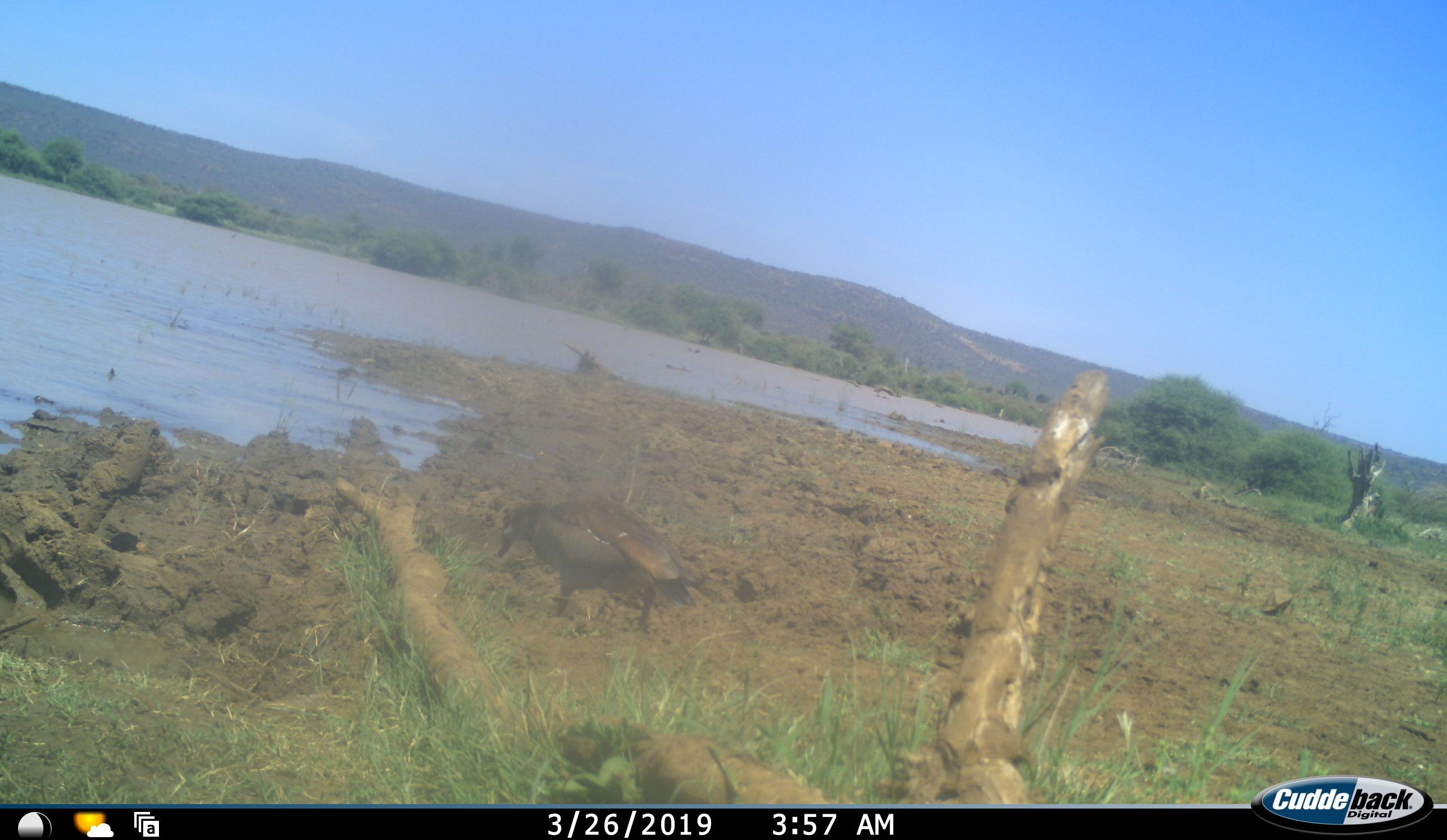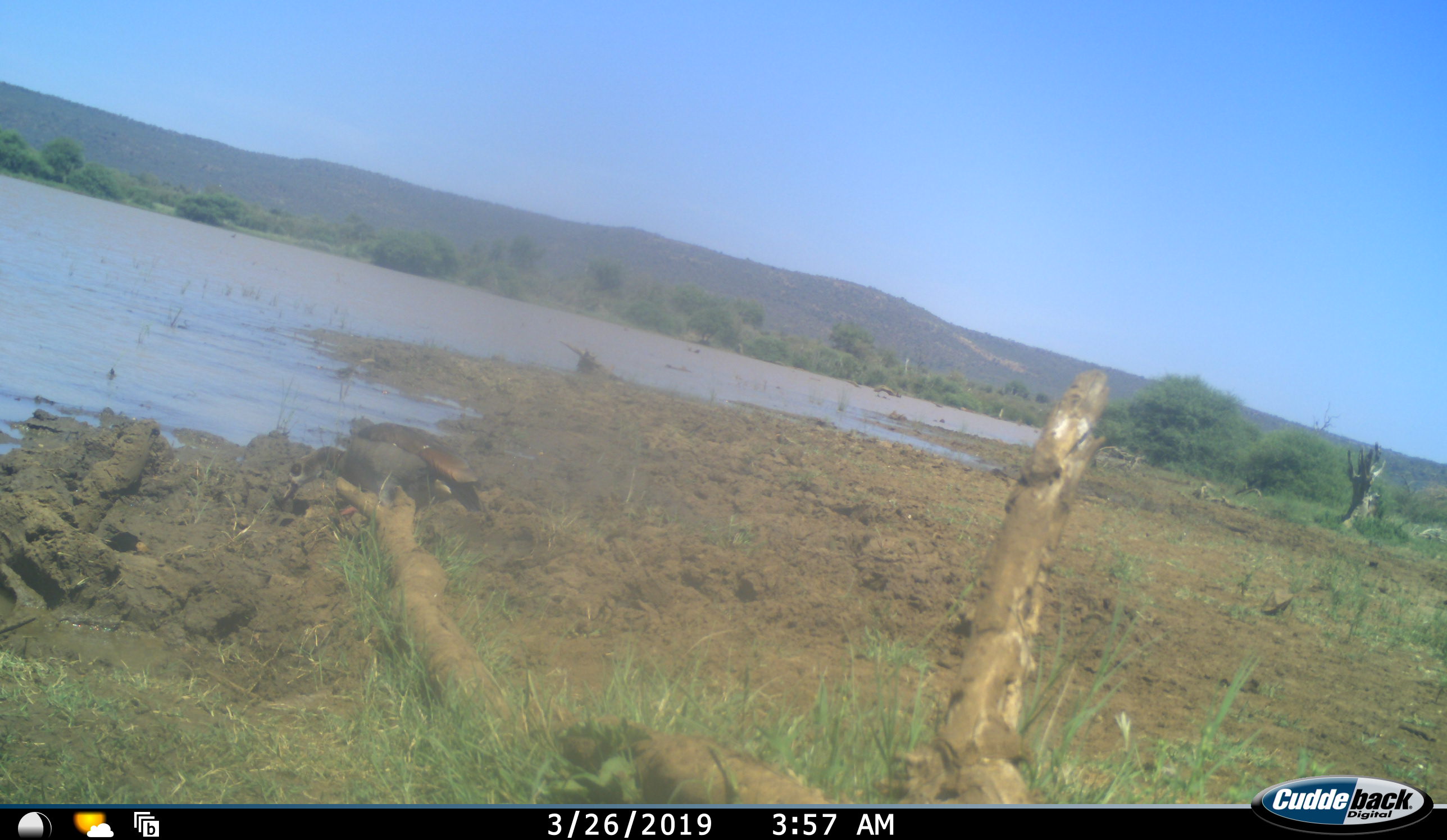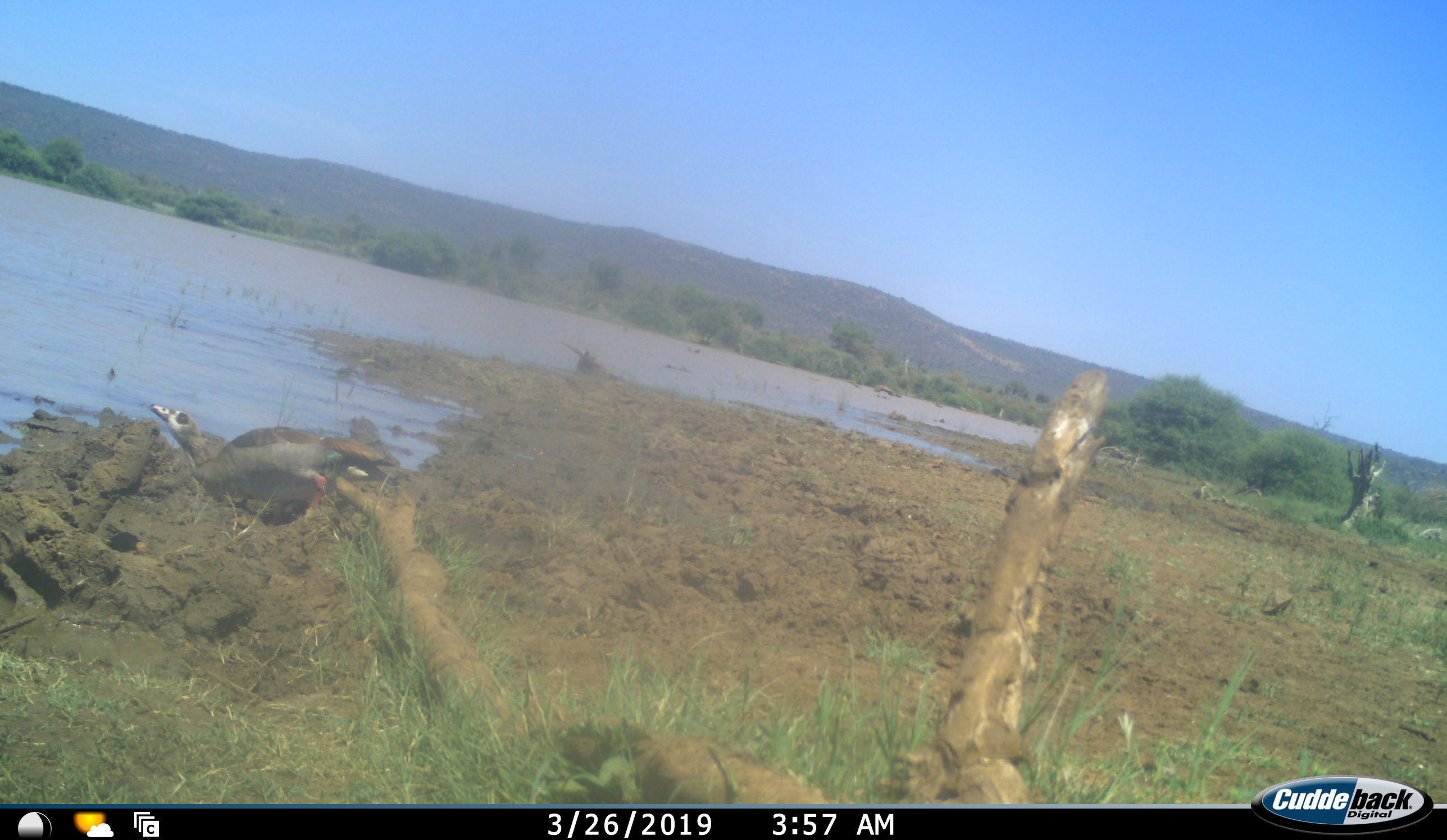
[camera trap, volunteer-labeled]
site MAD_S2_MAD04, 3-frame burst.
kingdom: Animalia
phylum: Chordata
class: Aves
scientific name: Aves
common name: bird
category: birdother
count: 1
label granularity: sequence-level